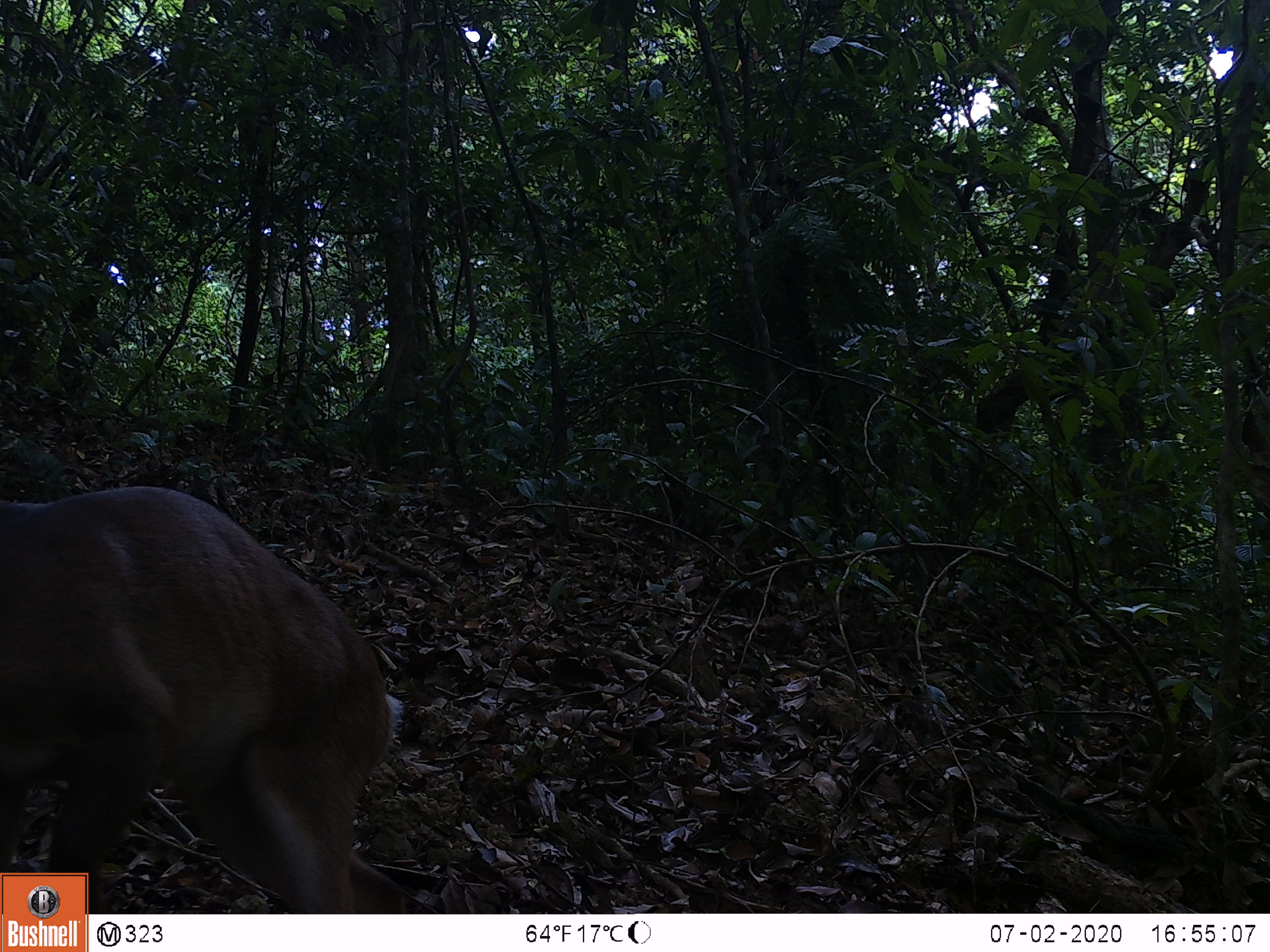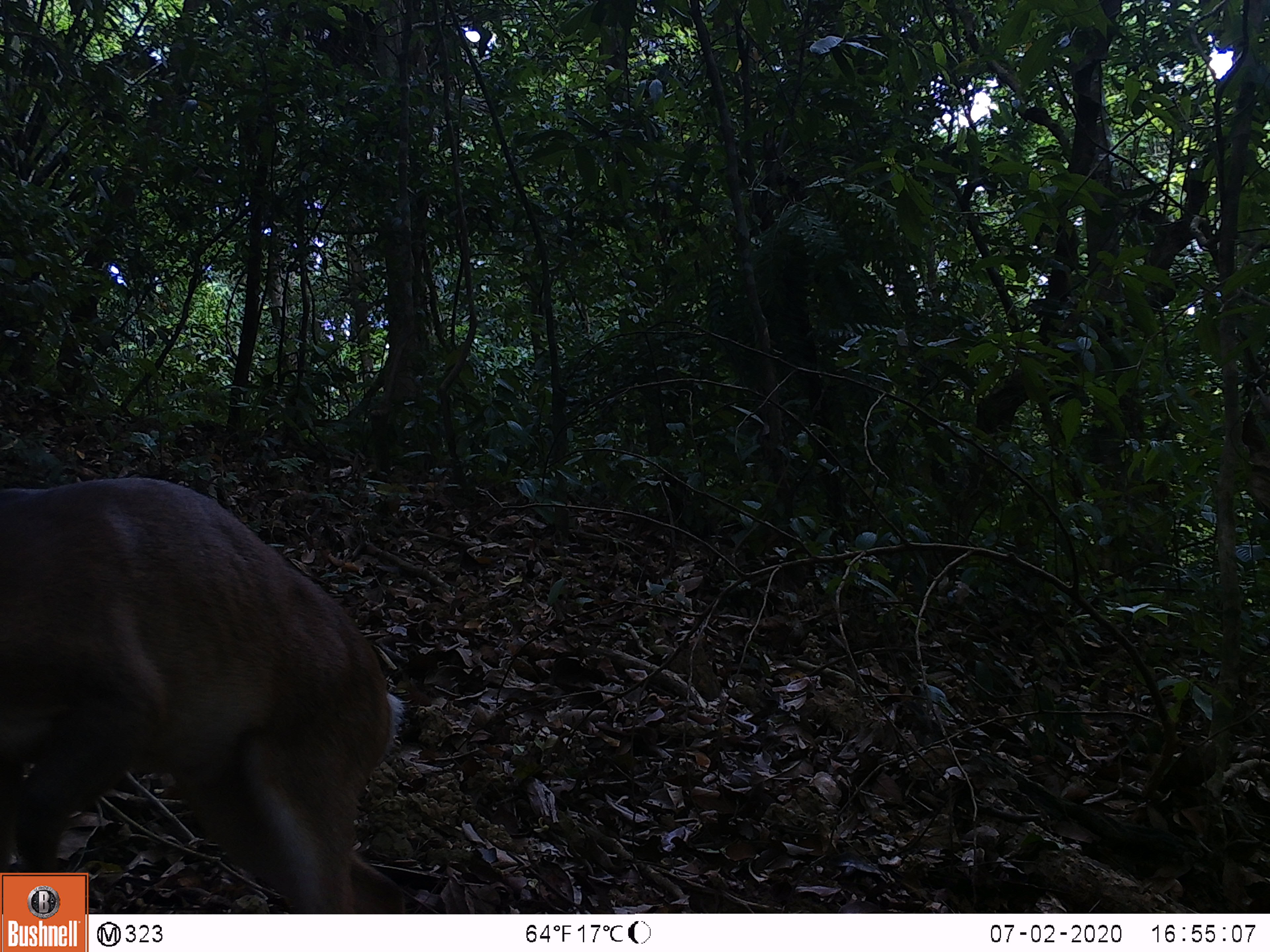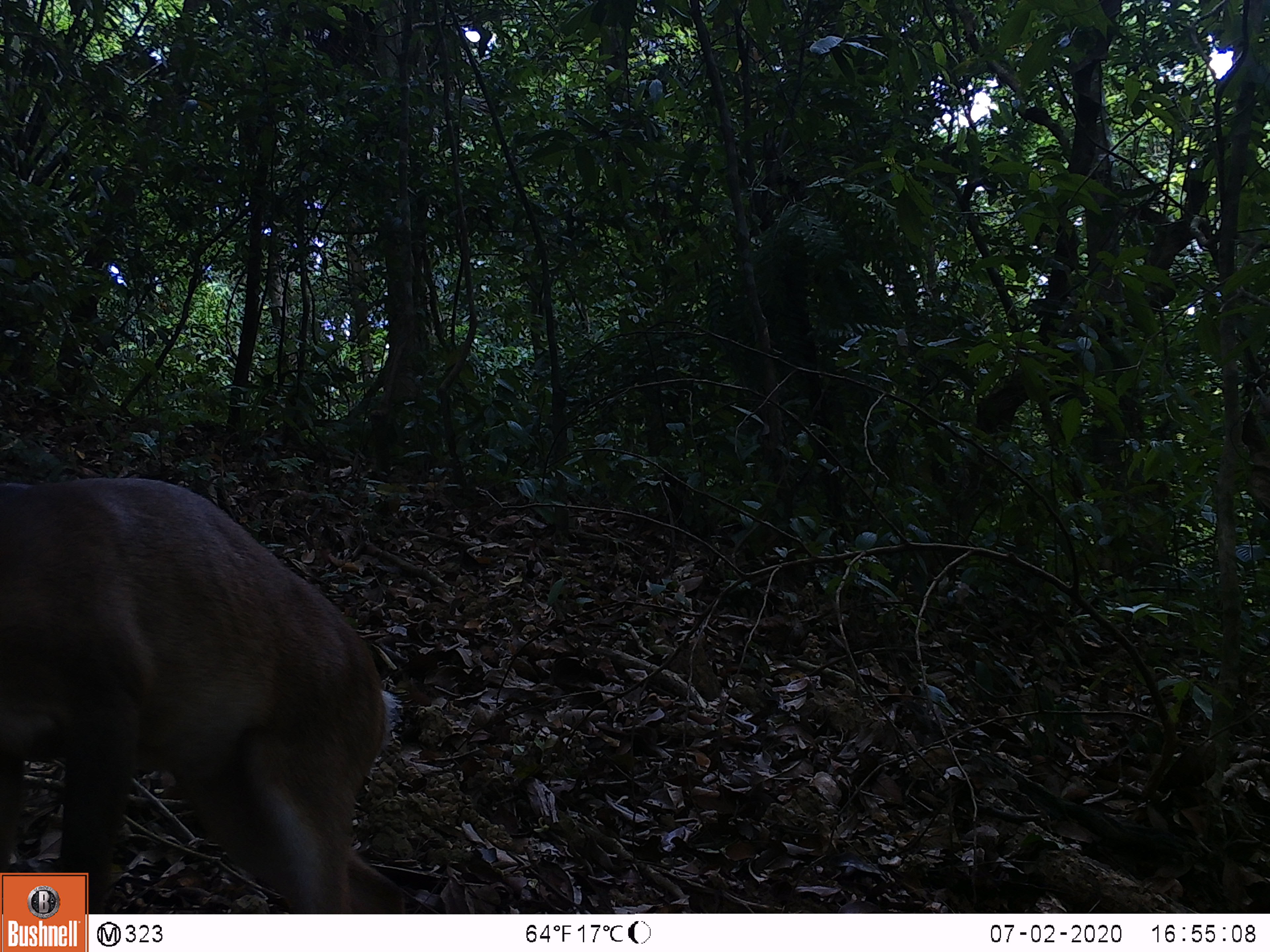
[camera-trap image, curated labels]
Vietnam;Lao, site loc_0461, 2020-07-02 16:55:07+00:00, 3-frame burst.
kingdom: Animalia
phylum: Chordata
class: Mammalia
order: Artiodactyla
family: Cervidae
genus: Muntiacus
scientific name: Muntiacus vuquangensis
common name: large-antlered muntjac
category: large antlered muntjac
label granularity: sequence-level